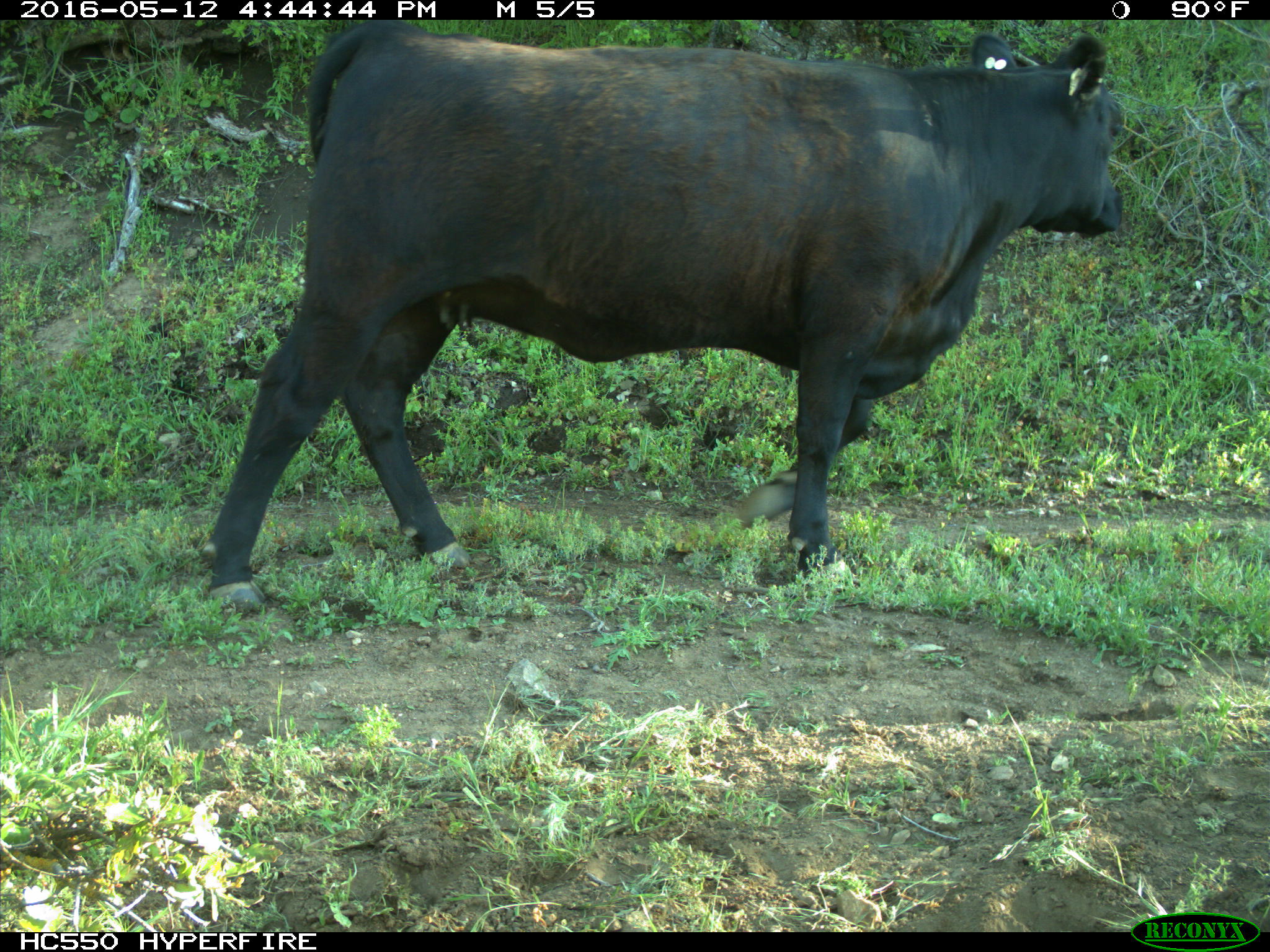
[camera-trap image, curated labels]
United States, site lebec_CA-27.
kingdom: Animalia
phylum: Chordata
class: Mammalia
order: Artiodactyla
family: Bovidae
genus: Bos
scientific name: Bos taurus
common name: domestic cow